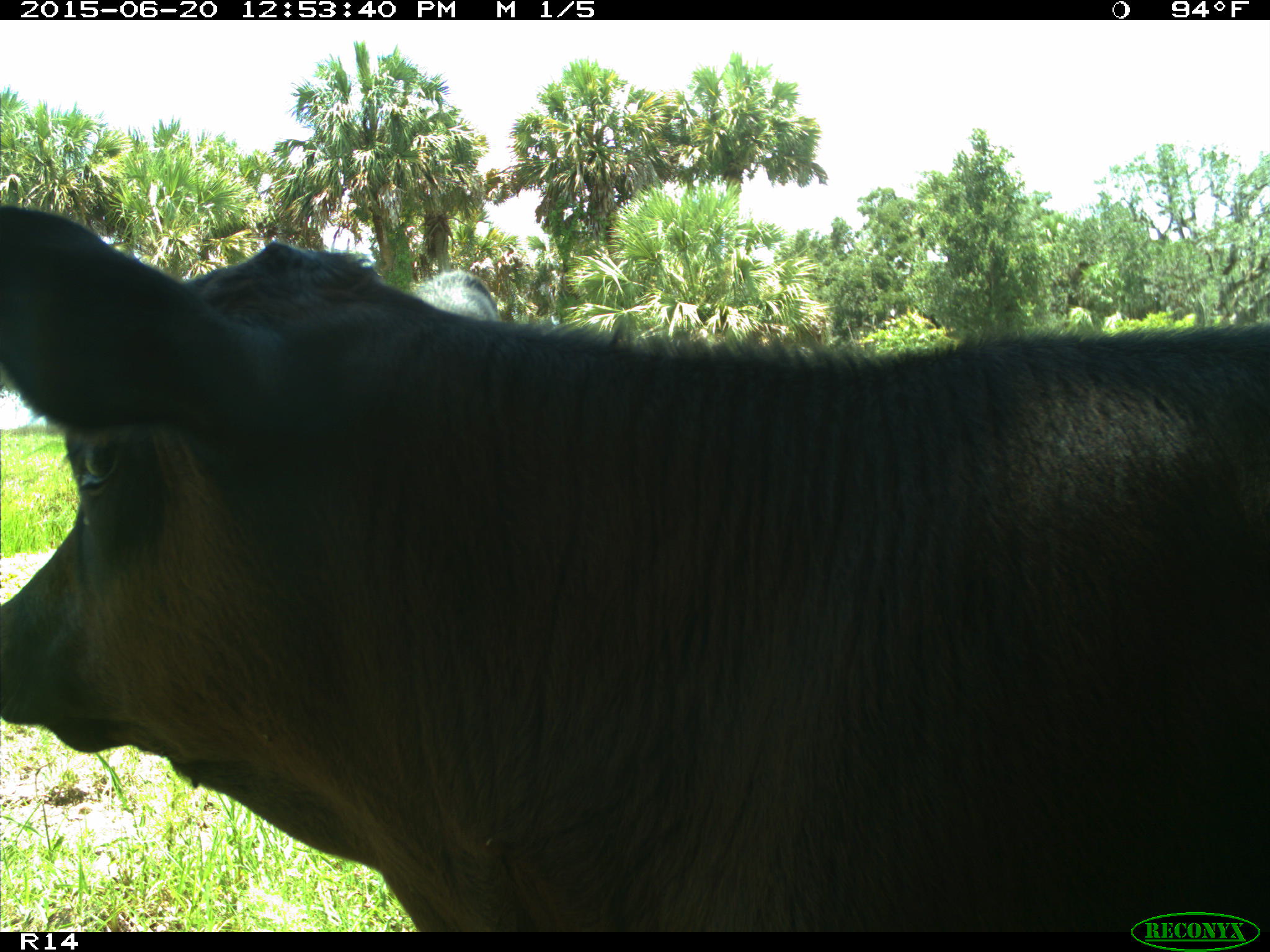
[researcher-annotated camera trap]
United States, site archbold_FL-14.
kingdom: Animalia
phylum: Chordata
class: Mammalia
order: Artiodactyla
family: Bovidae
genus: Bos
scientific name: Bos taurus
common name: domestic cow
Bos taurus (domestic cow).